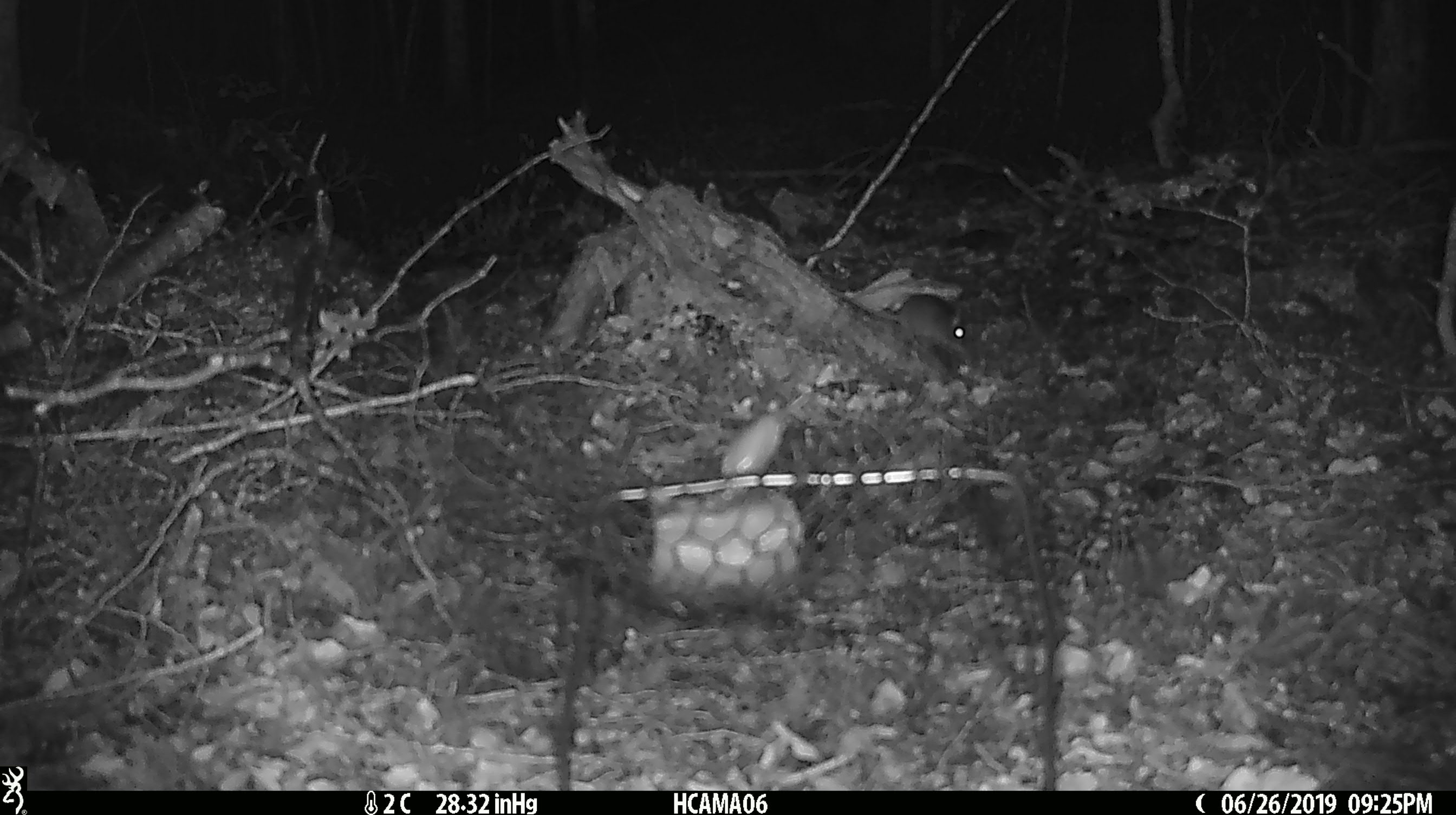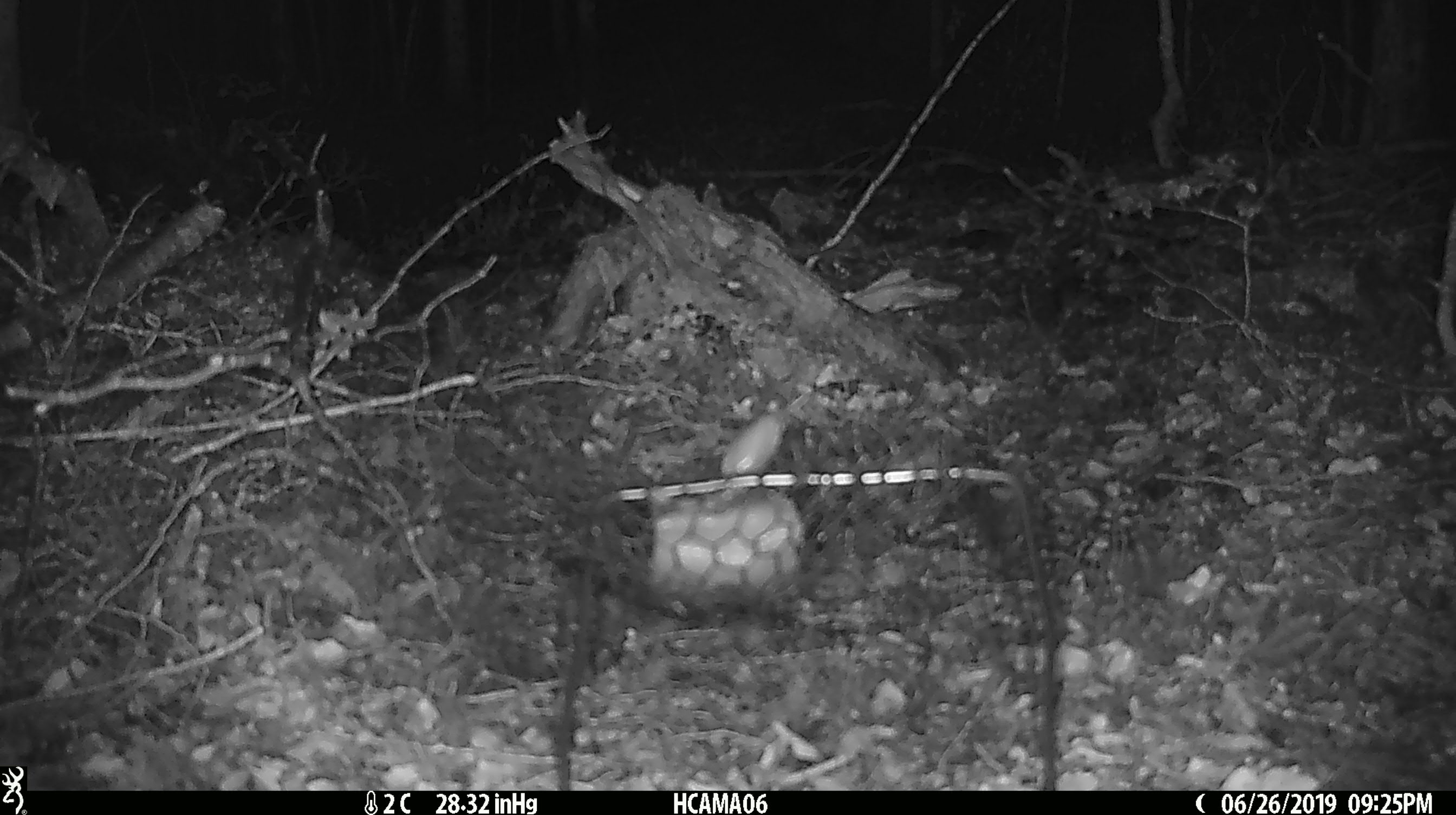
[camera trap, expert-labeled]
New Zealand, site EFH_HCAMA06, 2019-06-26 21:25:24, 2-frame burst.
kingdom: Animalia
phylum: Chordata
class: Mammalia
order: Rodentia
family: Muridae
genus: Mus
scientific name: Mus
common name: mouse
Mouse (Mus).